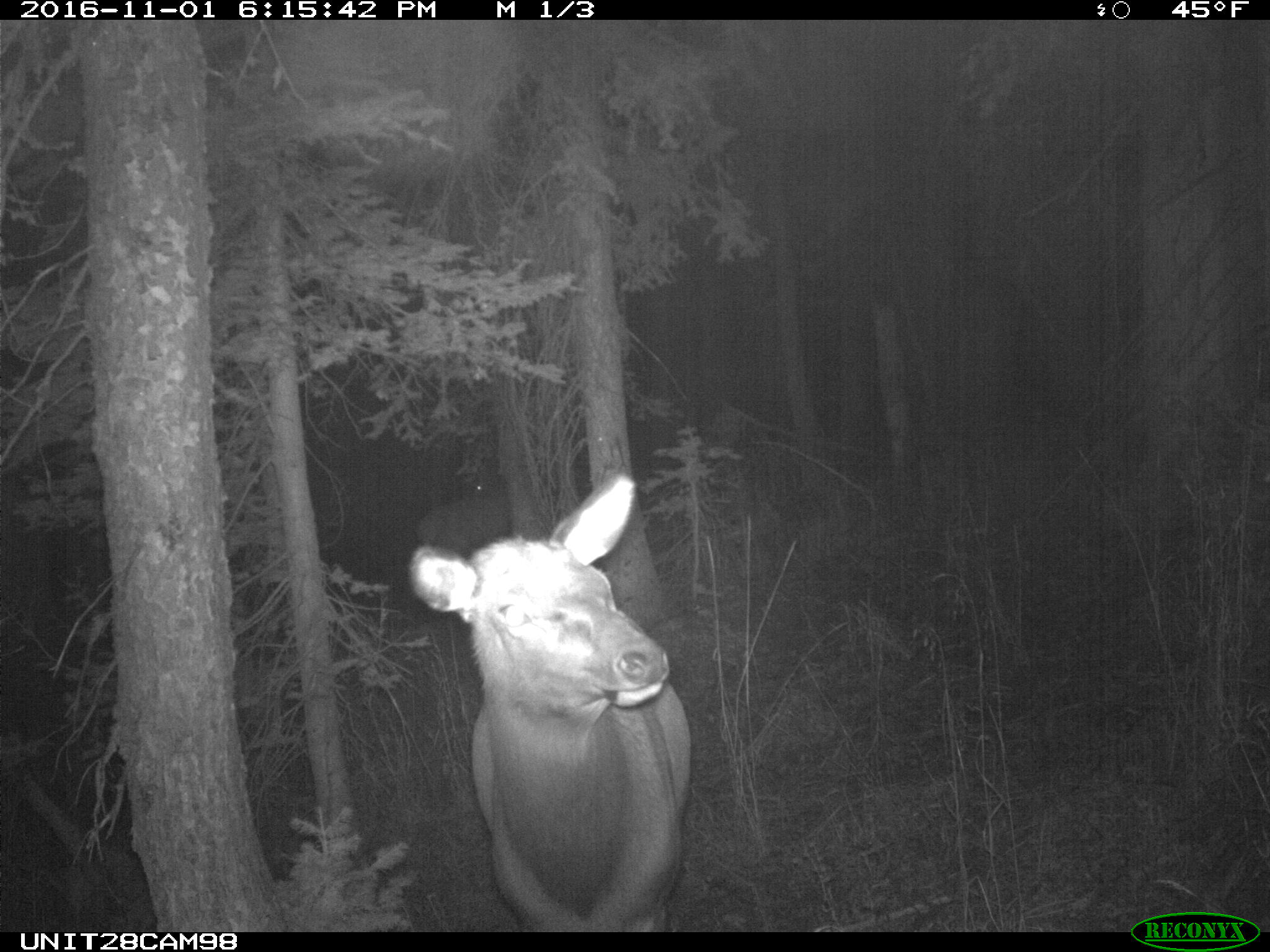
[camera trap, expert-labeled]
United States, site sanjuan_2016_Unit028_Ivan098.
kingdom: Animalia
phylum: Chordata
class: Mammalia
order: Artiodactyla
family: Cervidae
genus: Cervus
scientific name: Cervus elaphus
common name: red deer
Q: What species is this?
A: Cervus elaphus (red deer).